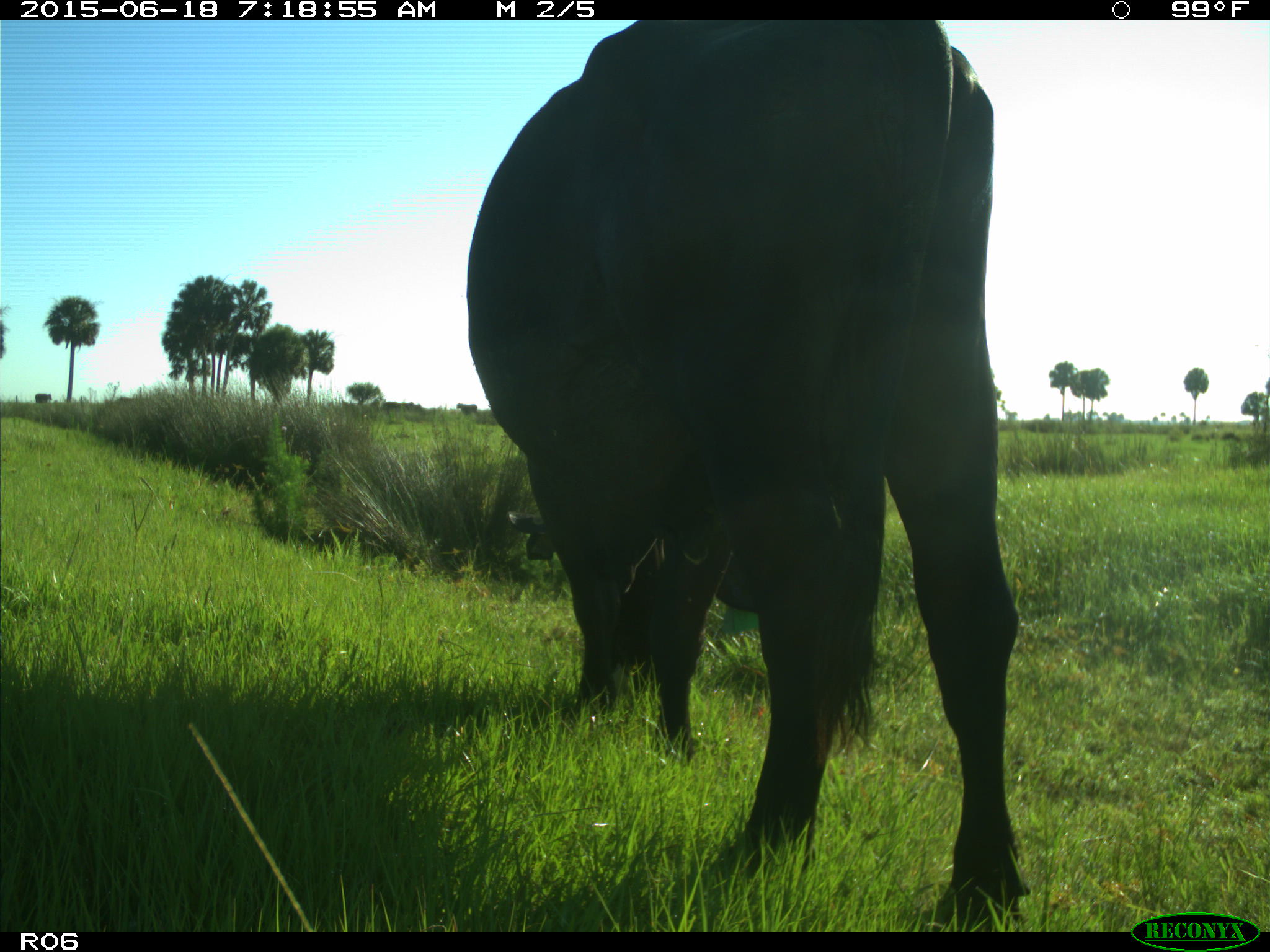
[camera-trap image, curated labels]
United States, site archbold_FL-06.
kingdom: Animalia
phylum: Chordata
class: Mammalia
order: Artiodactyla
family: Bovidae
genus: Bos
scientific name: Bos taurus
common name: domestic cow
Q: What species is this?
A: Bos taurus (domestic cow).